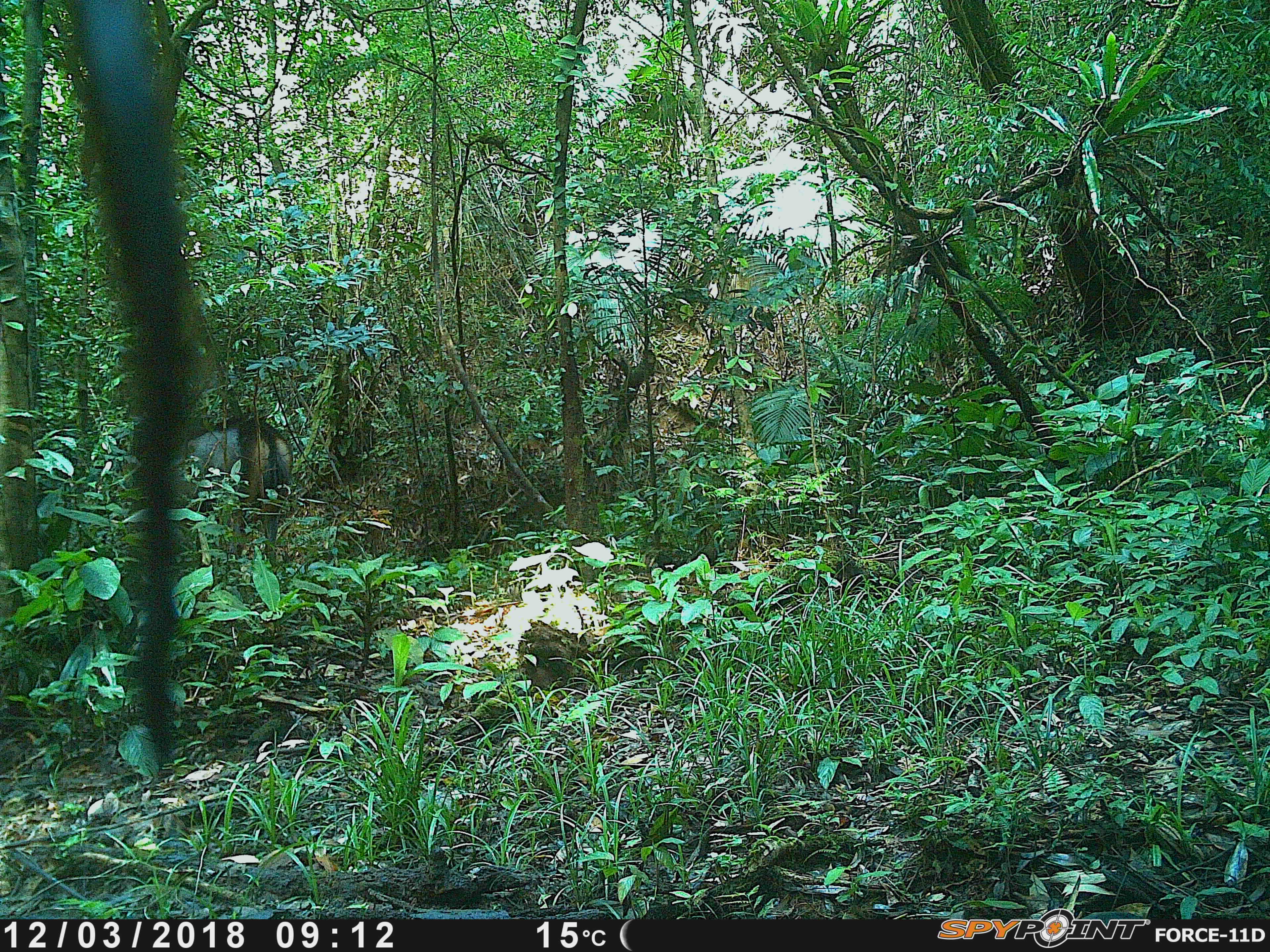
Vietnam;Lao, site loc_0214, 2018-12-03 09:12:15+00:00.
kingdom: Animalia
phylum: Chordata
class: Mammalia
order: Artiodactyla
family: Cervidae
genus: Rusa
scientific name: Rusa unicolor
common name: sambar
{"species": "sambar (Rusa unicolor)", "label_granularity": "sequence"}